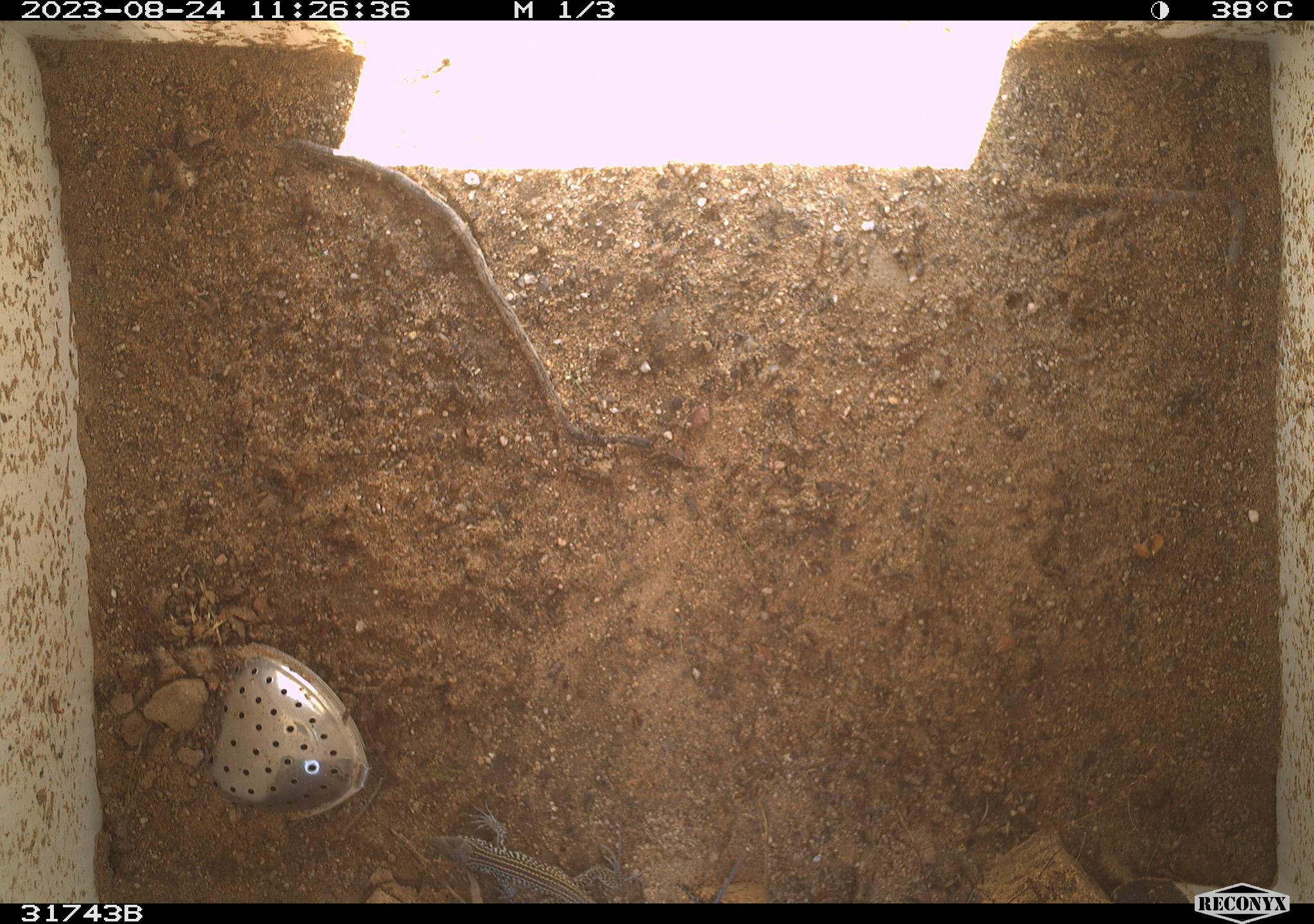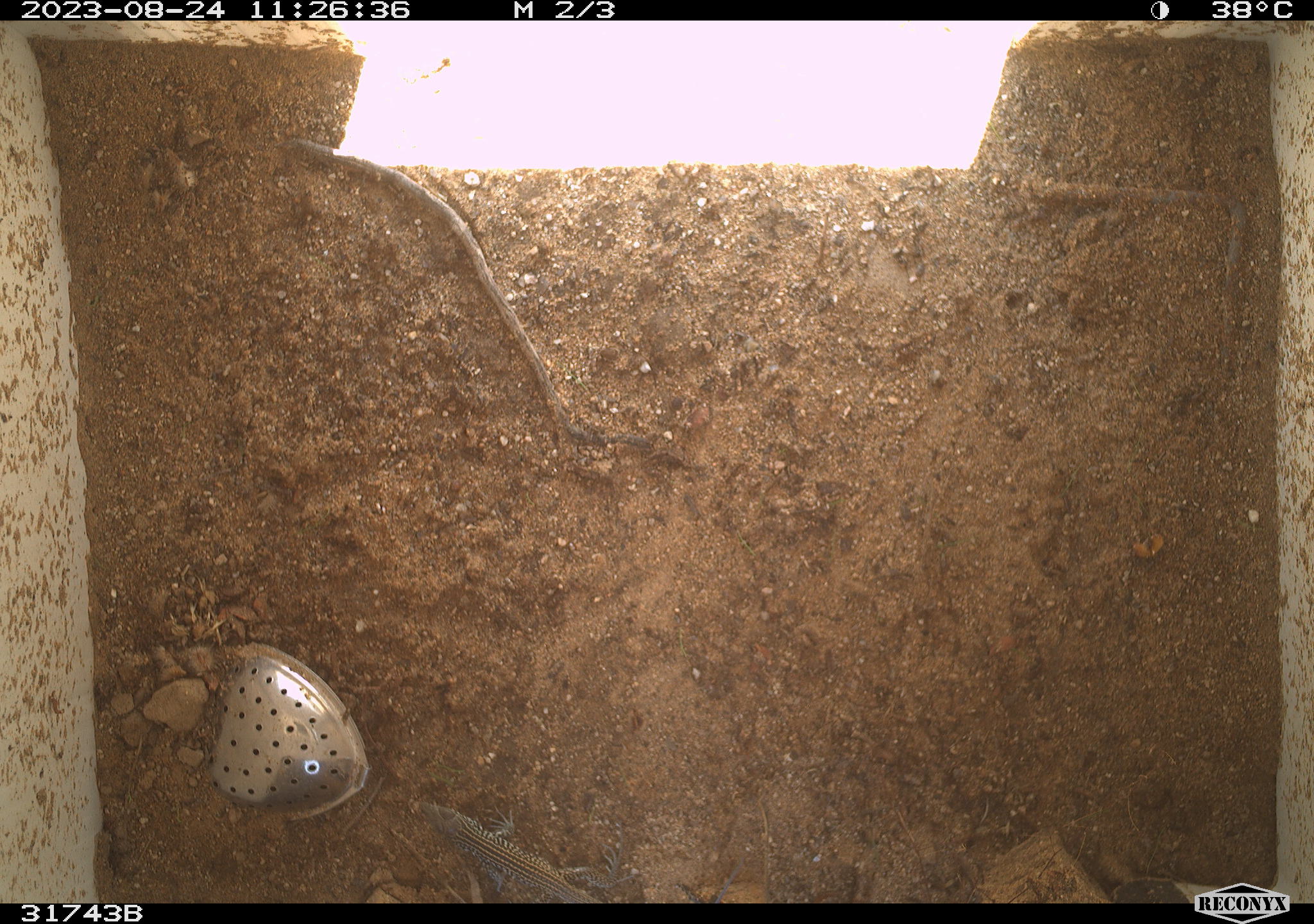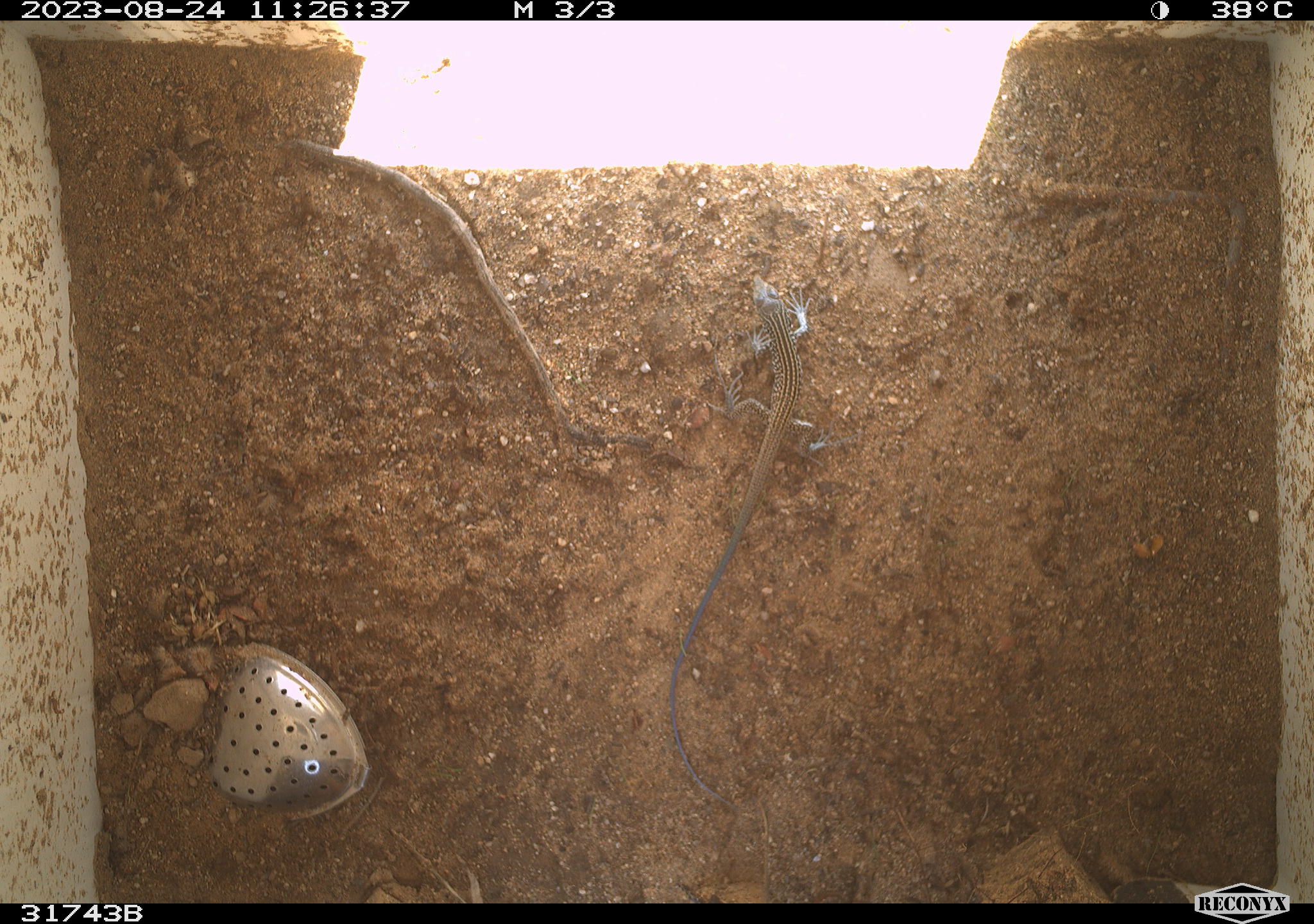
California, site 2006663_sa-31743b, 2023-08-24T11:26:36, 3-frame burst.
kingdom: Animalia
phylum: Chordata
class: Reptilia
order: Squamata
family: Teiidae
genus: Aspidoscelis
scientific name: Aspidoscelis tigris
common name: western whiptail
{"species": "western whiptail (Aspidoscelis tigris)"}